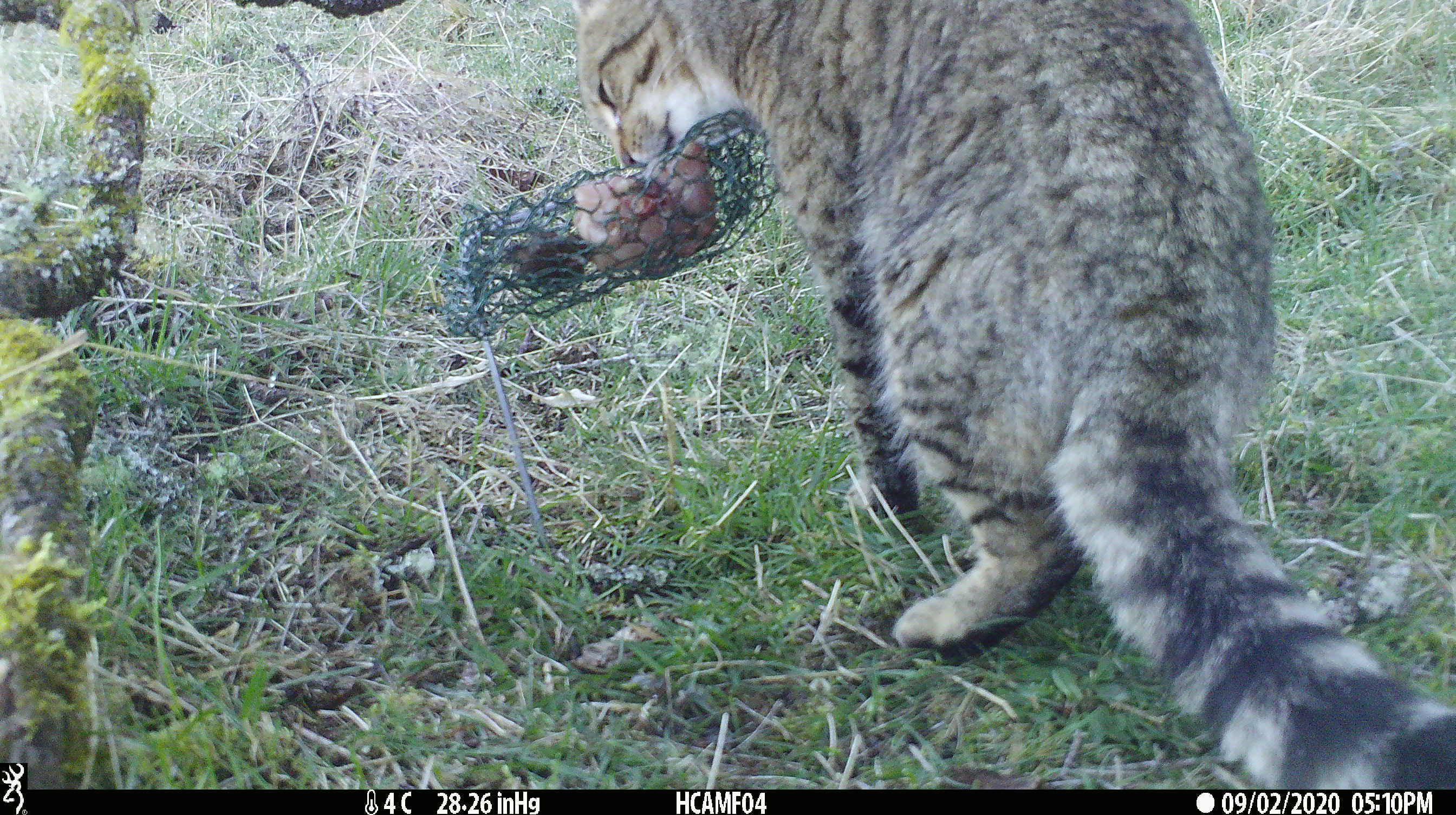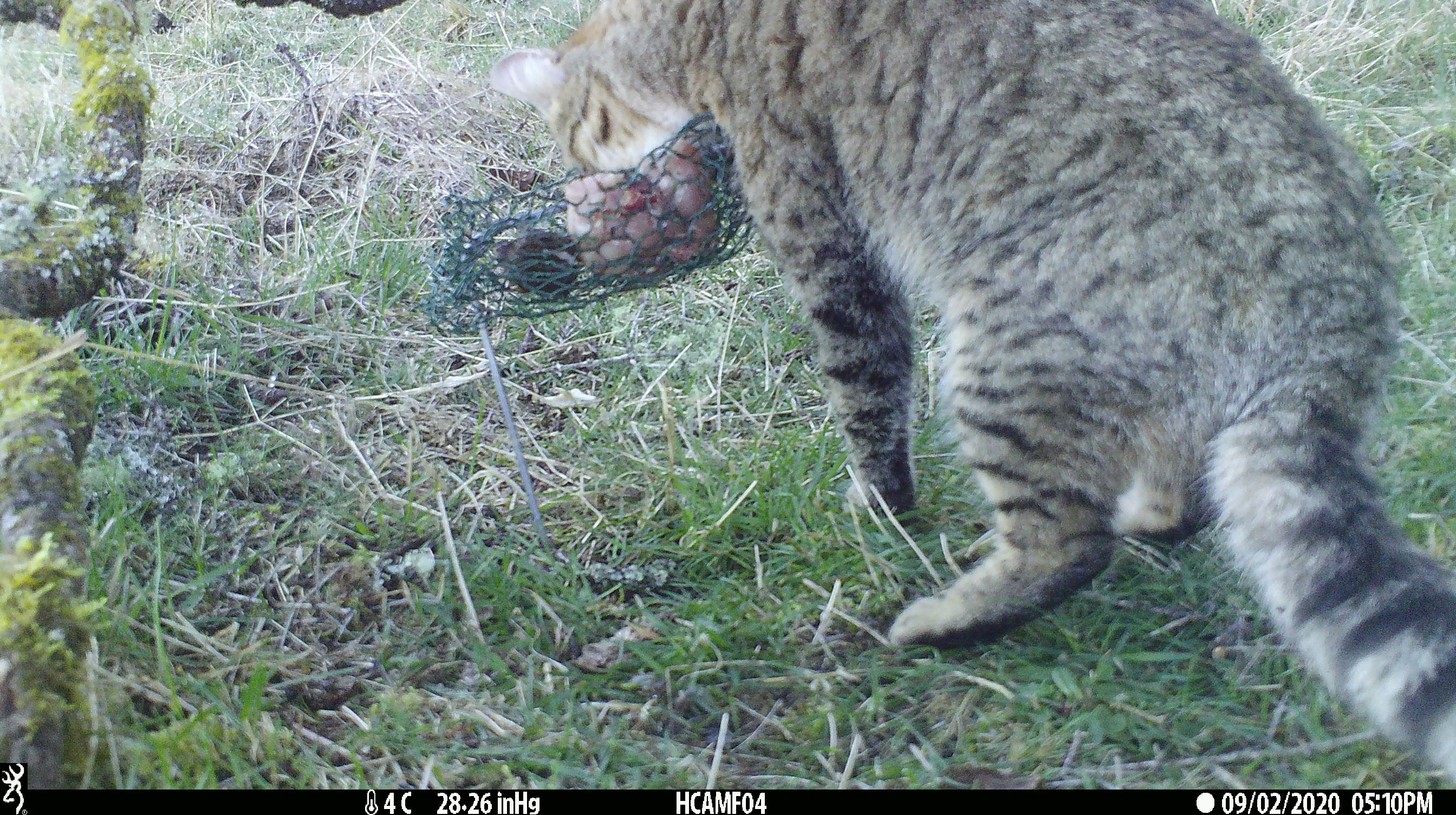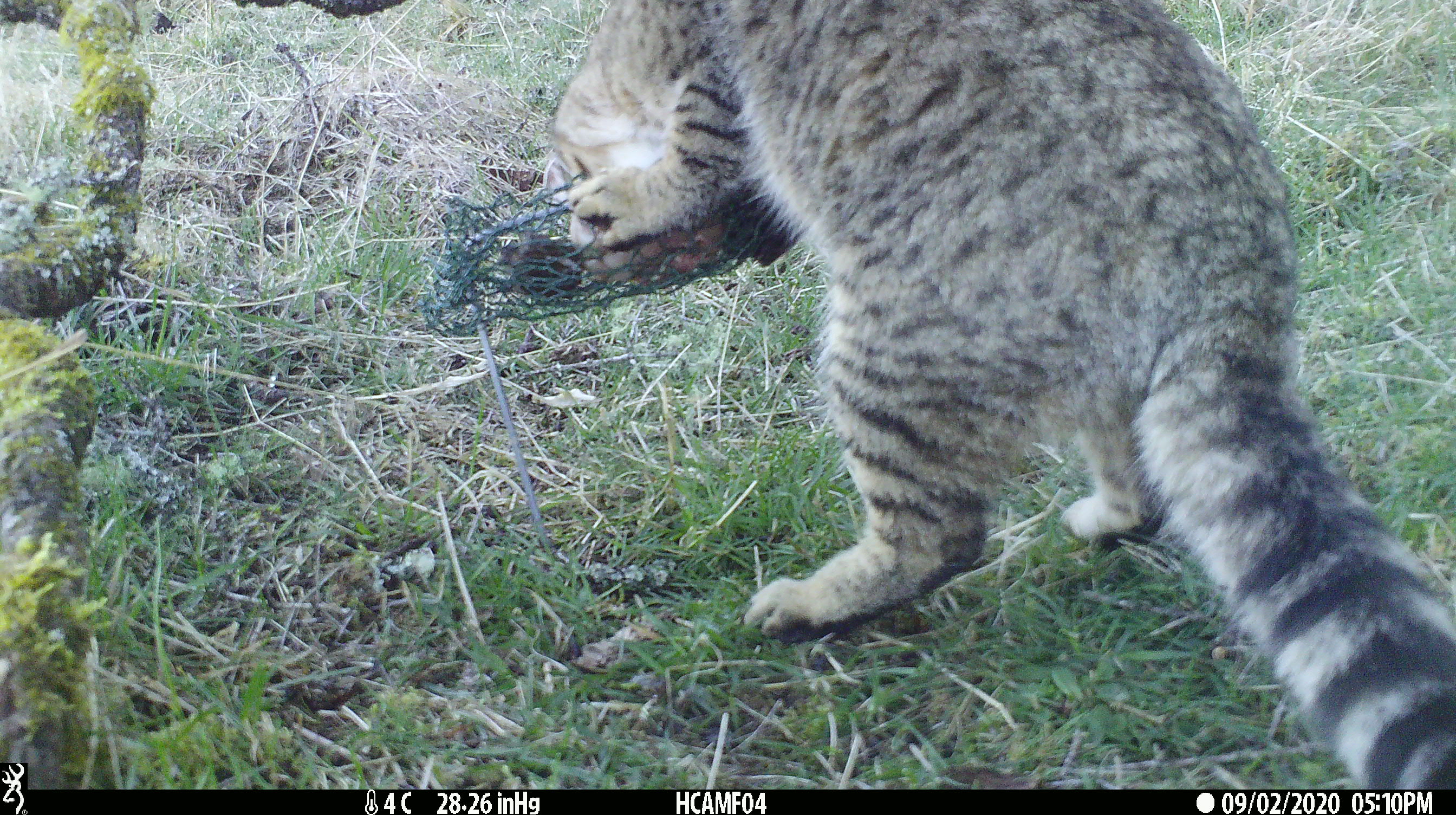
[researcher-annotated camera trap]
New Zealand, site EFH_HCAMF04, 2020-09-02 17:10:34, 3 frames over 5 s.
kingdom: Animalia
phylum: Chordata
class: Mammalia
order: Carnivora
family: Felidae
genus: Felis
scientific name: Felis catus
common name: domestic cat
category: cat